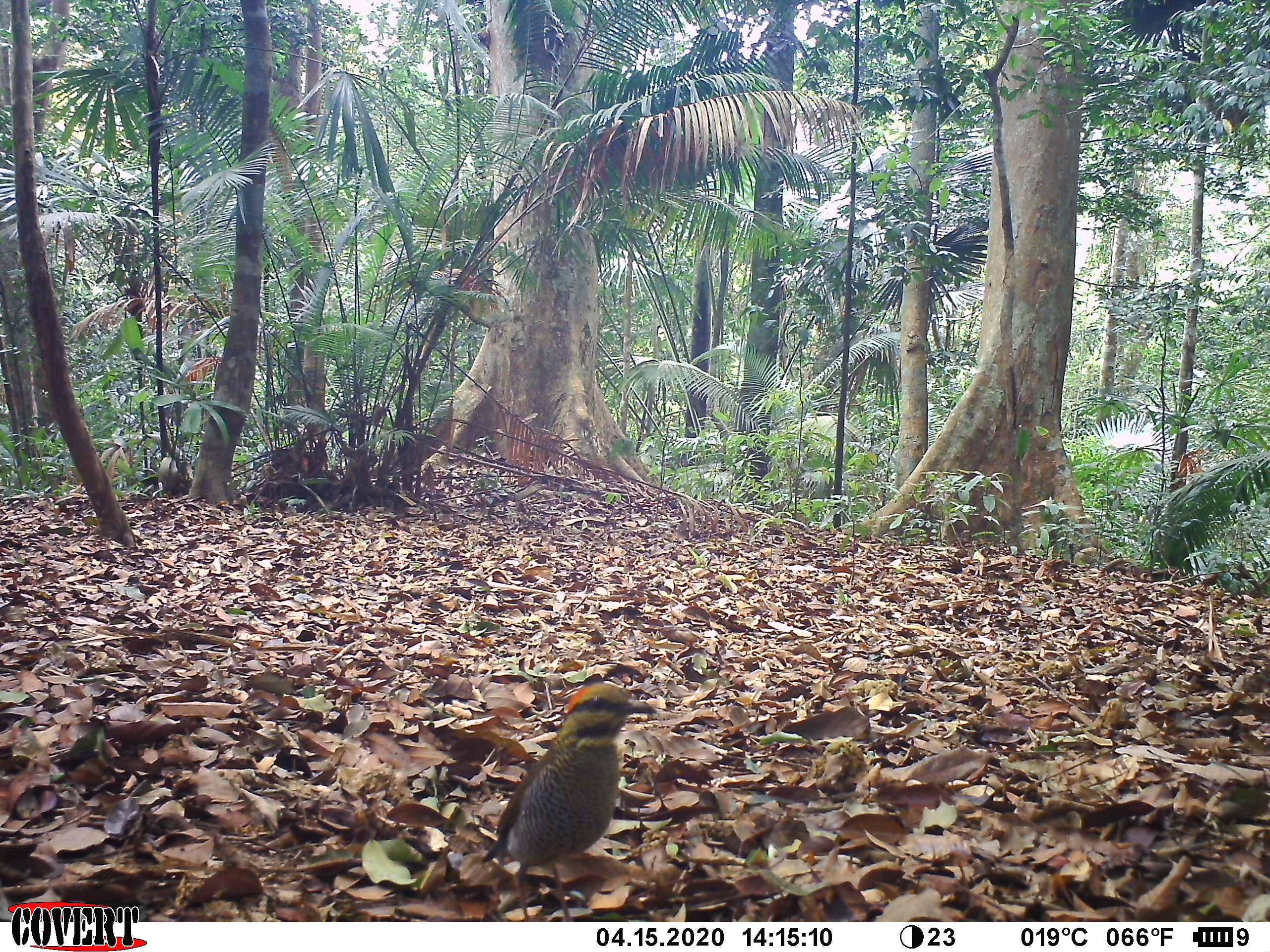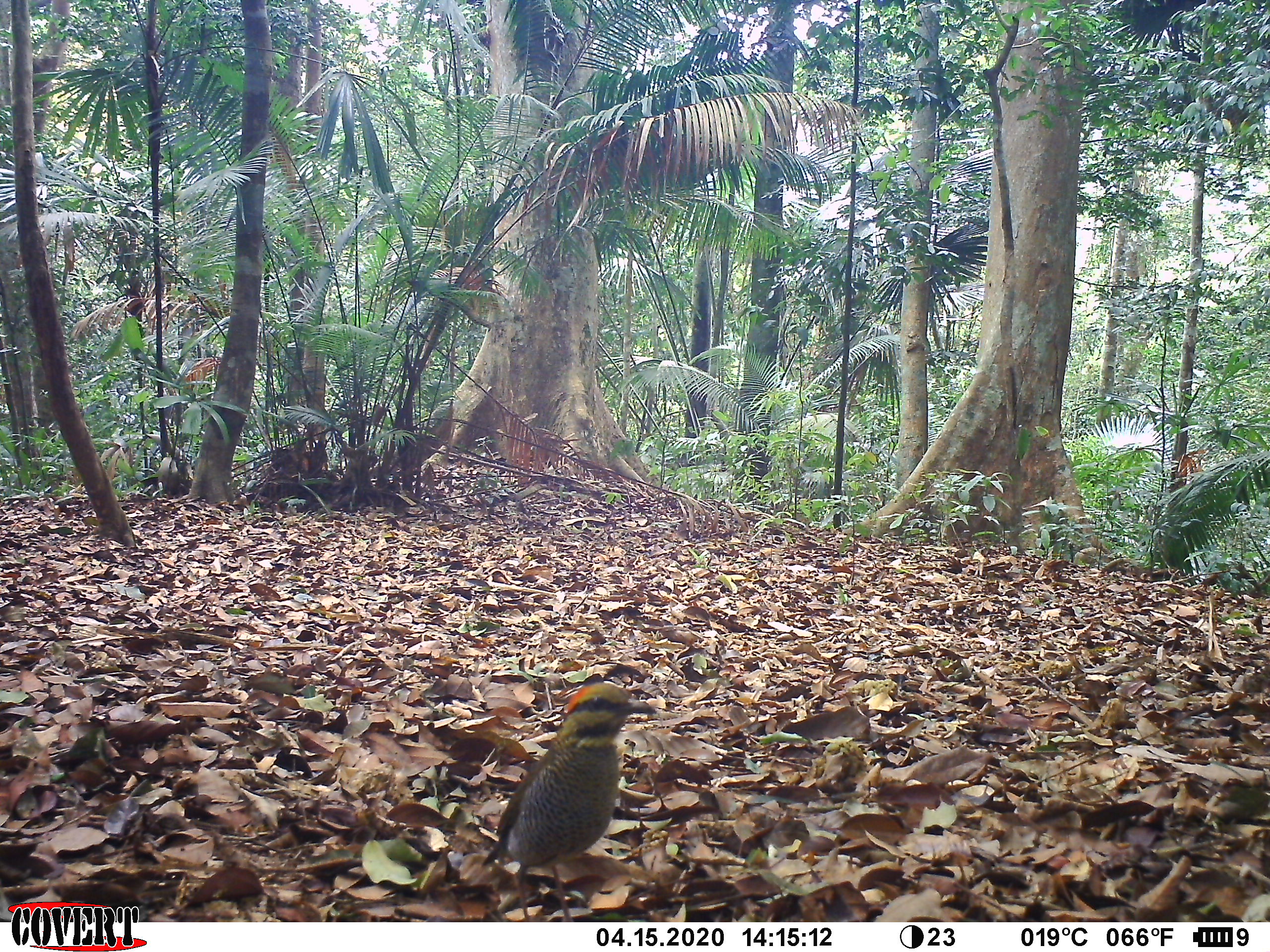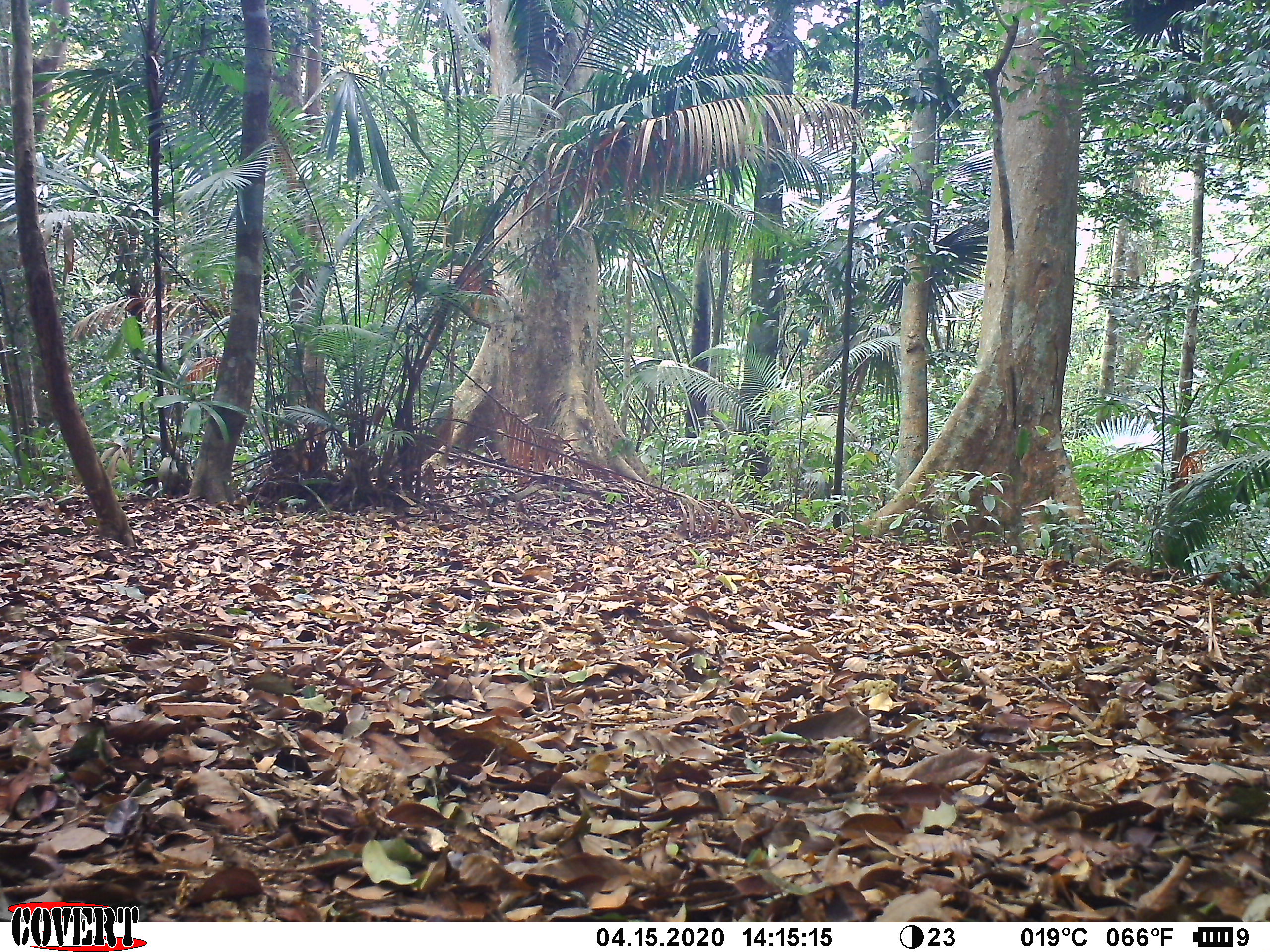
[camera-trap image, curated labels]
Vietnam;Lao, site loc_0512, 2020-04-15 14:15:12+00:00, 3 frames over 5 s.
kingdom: Animalia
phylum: Chordata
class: Aves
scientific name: Aves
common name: bird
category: unidentified bird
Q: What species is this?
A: Unidentified bird (bird) (Aves).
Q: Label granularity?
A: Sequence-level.